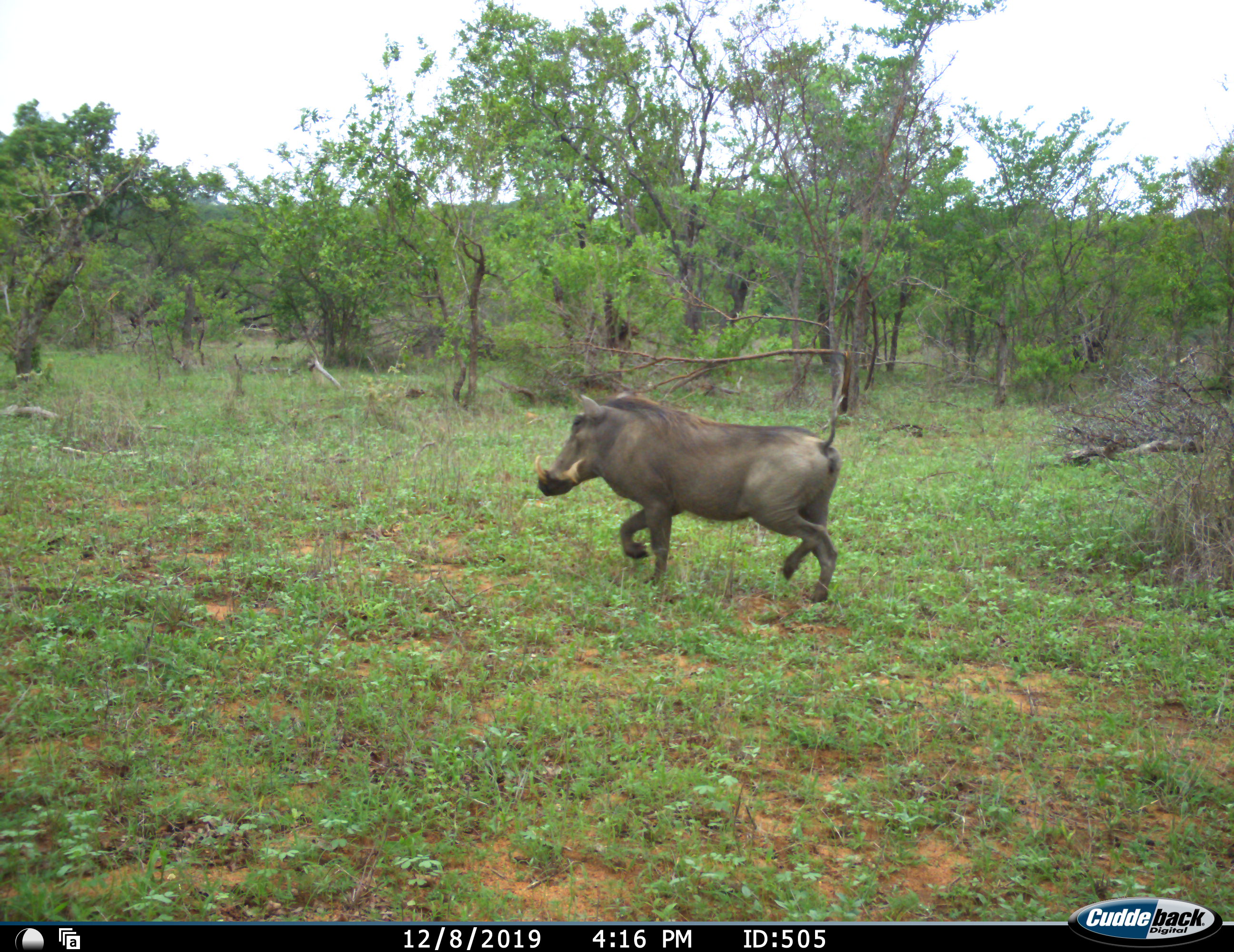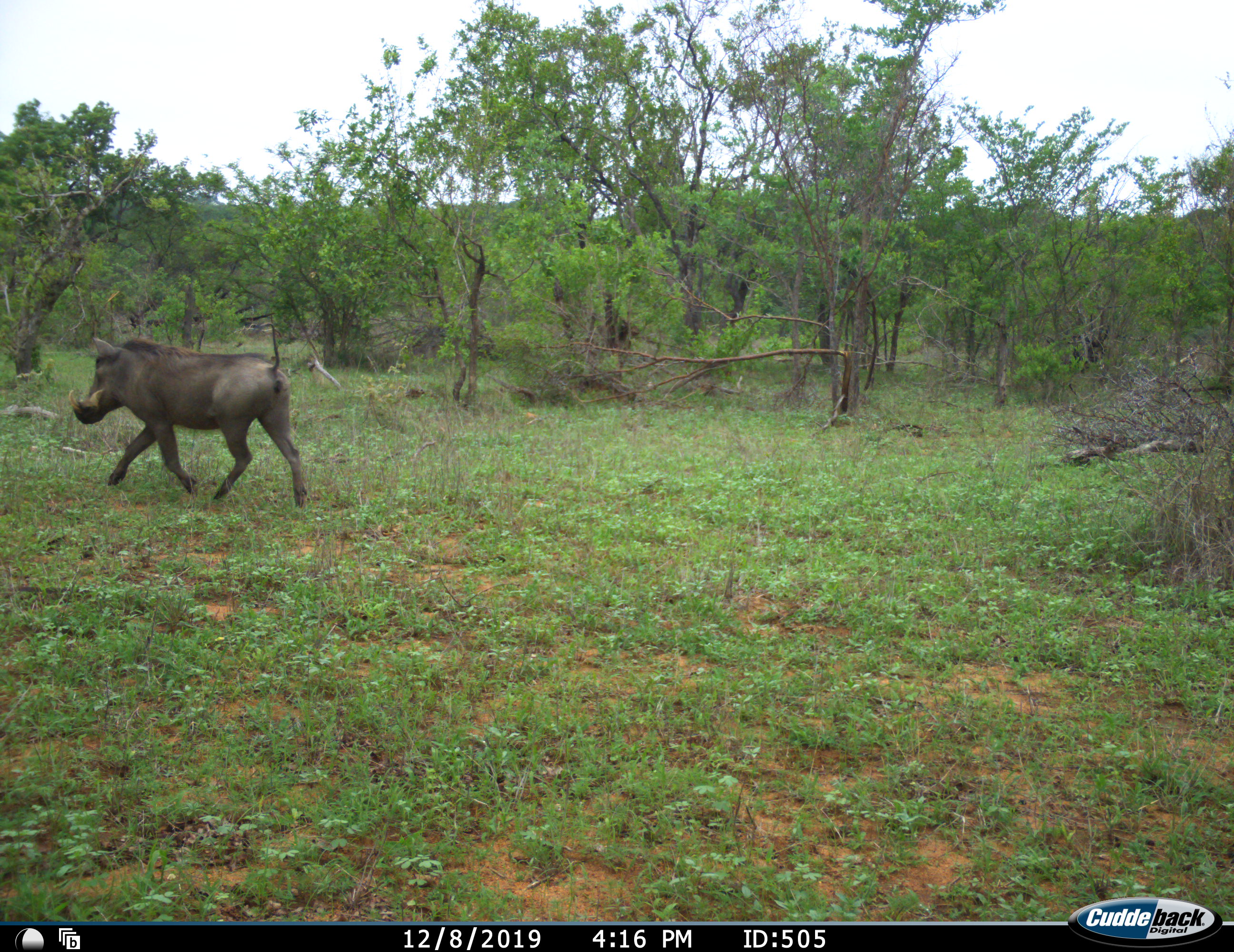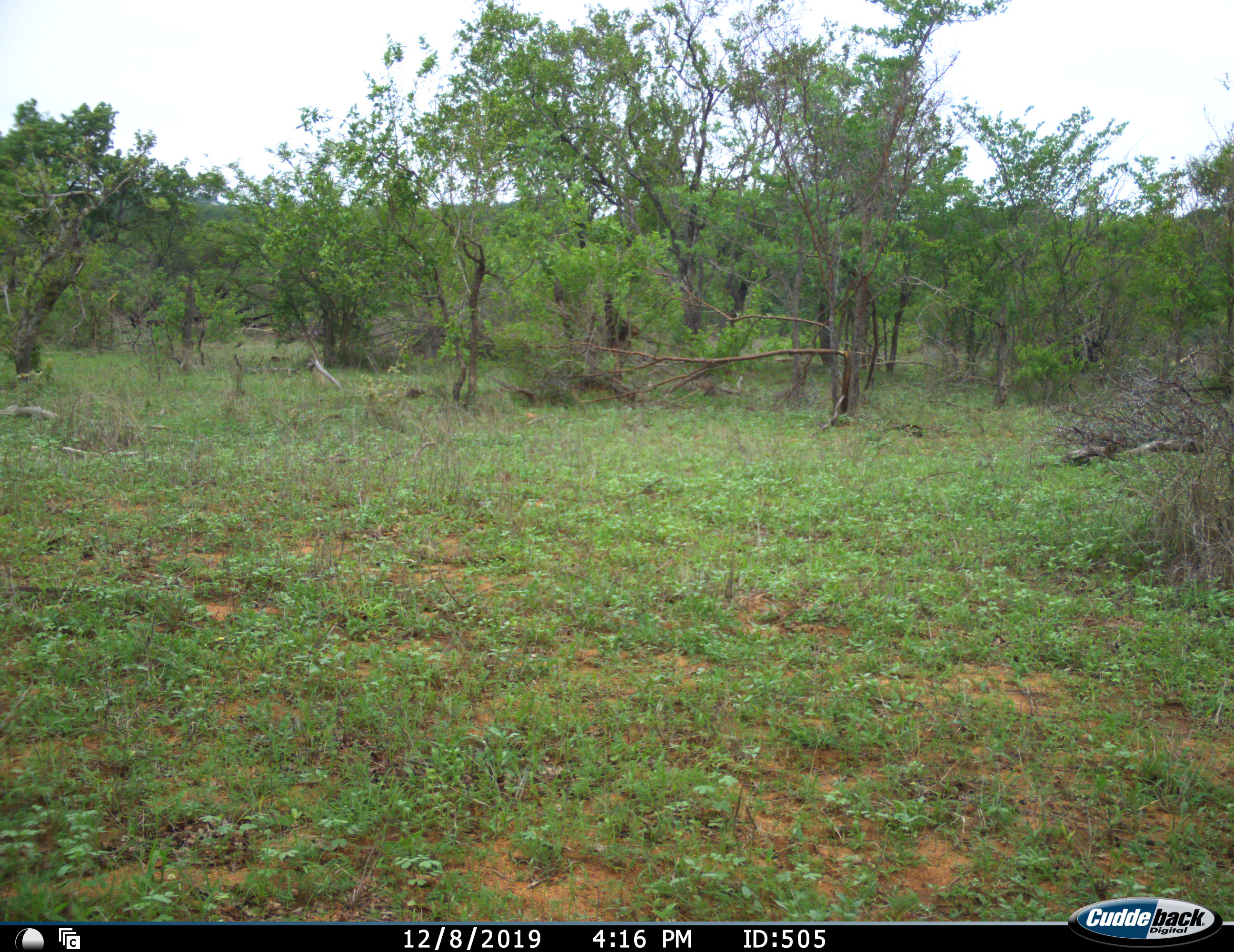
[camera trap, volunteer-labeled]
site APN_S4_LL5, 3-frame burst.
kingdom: Animalia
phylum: Chordata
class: Mammalia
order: Artiodactyla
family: Suidae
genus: Phacochoerus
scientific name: Phacochoerus africanus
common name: warthog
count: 1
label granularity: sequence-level